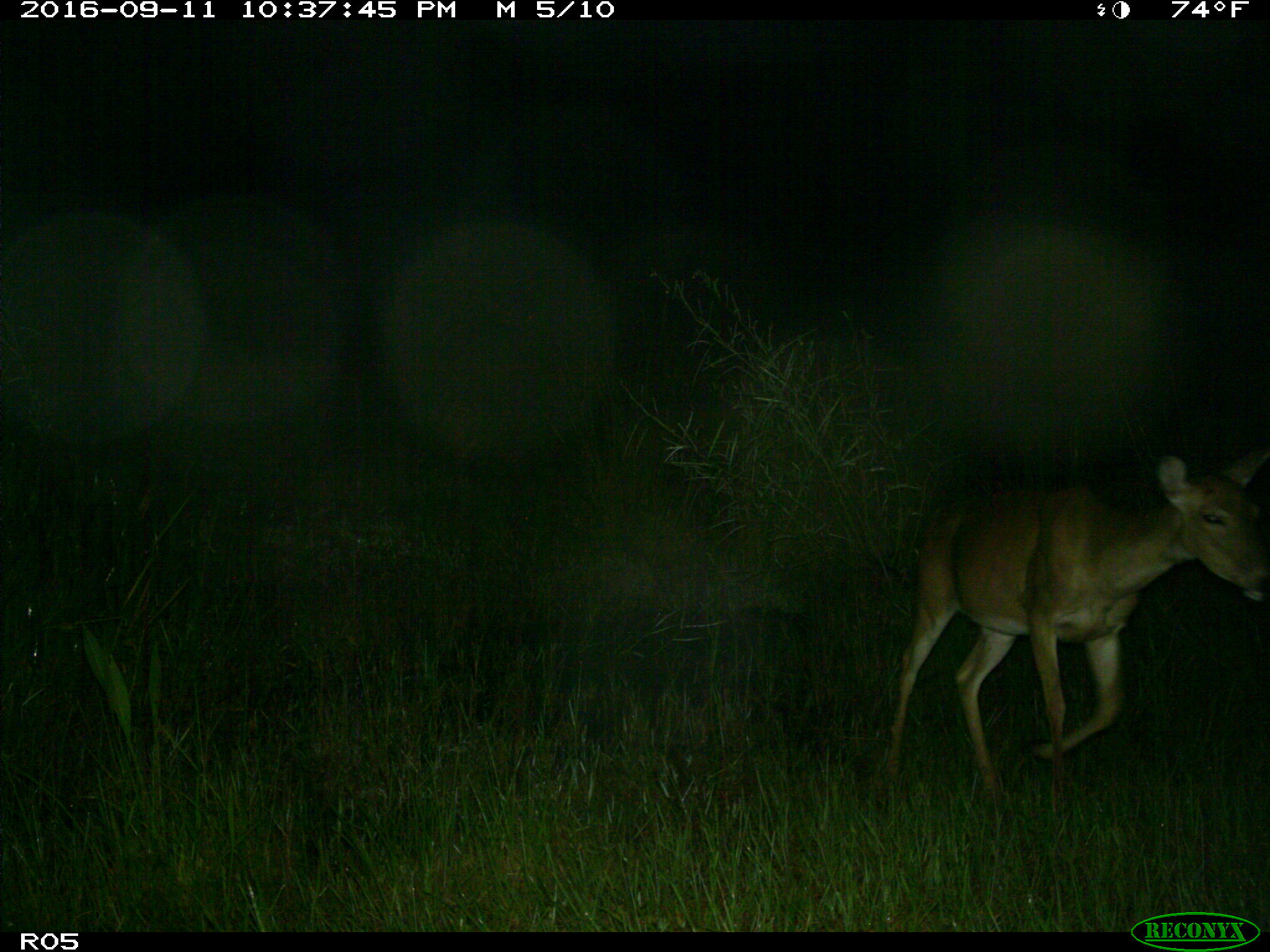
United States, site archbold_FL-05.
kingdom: Animalia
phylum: Chordata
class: Mammalia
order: Artiodactyla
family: Cervidae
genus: Odocoileus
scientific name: Odocoileus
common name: deer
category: unidentified deer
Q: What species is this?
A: Unidentified deer (deer) (Odocoileus).